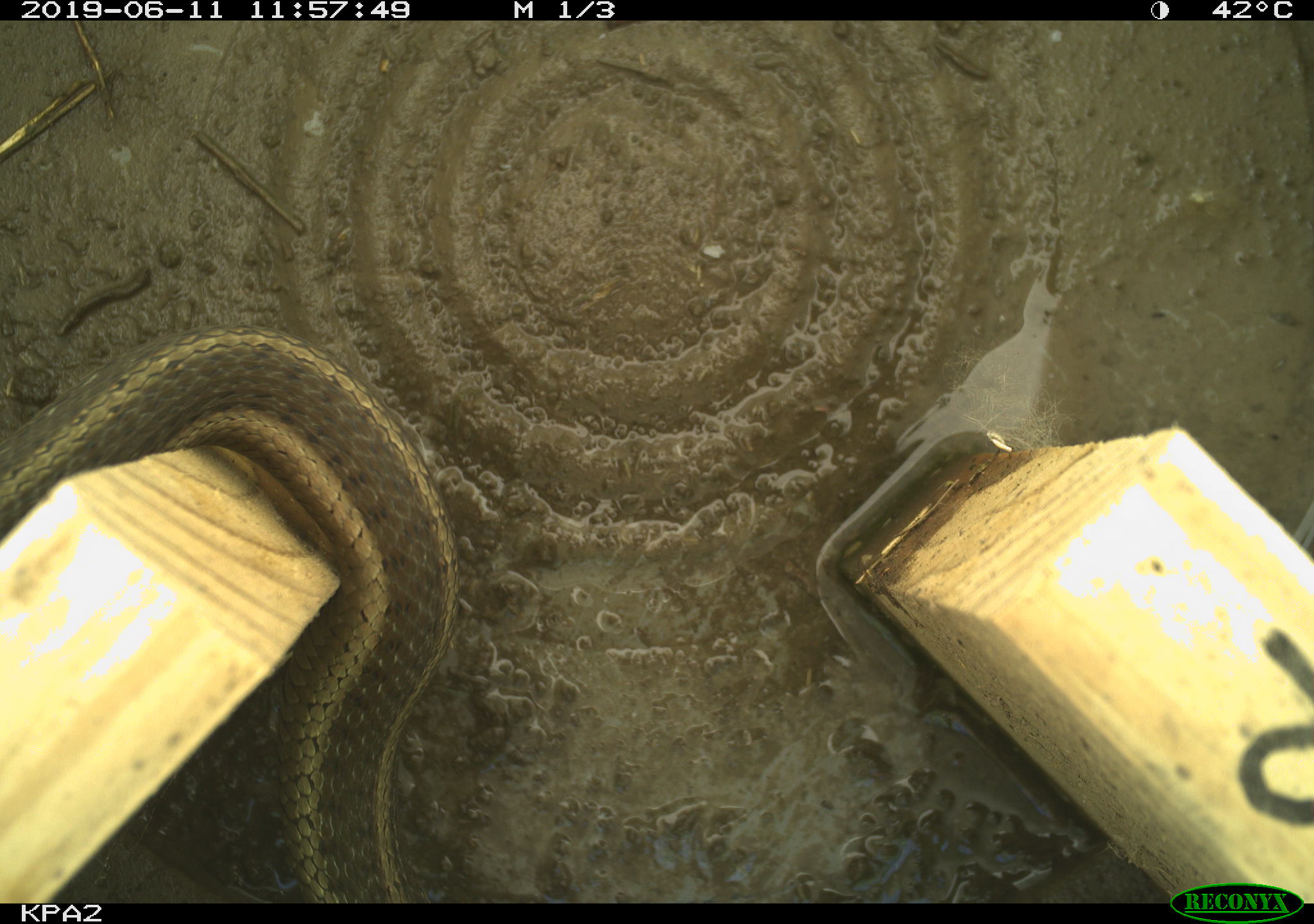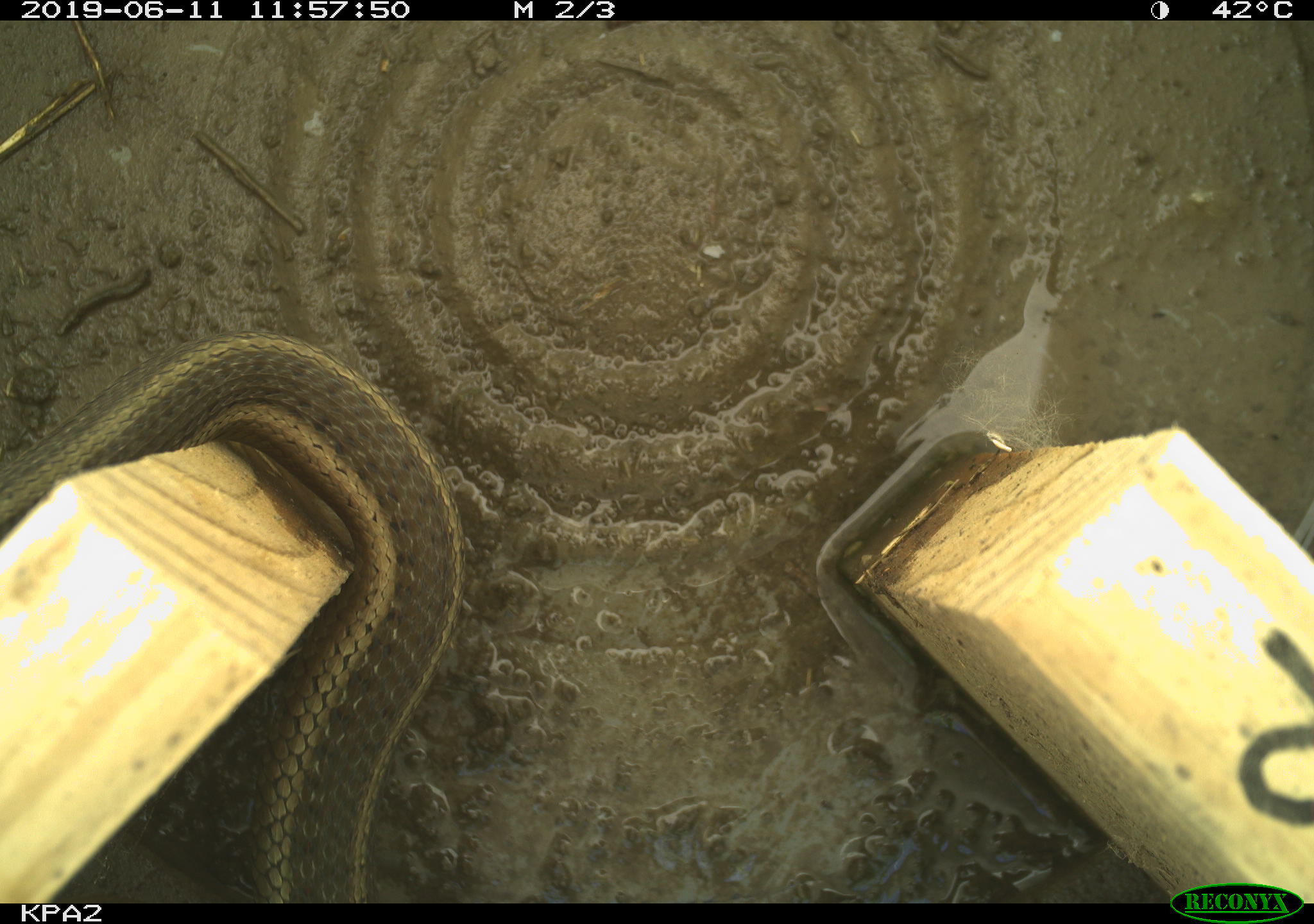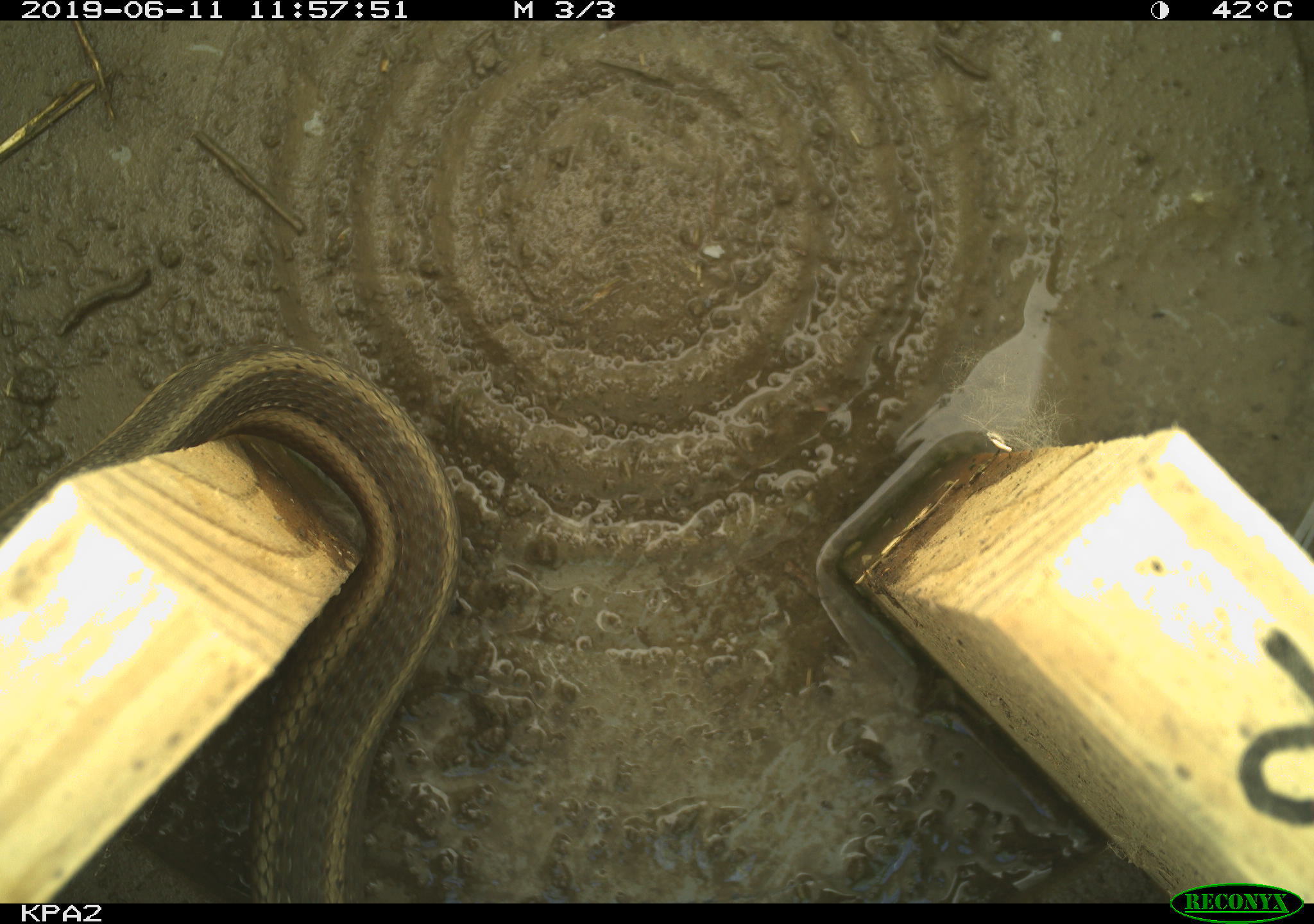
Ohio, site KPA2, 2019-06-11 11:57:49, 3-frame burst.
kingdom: Animalia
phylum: Chordata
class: Reptilia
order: Squamata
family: Colubridae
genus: Thamnophis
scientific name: Thamnophis sirtalis sirtalis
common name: eastern gartersnake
Eastern gartersnake (Thamnophis sirtalis sirtalis).